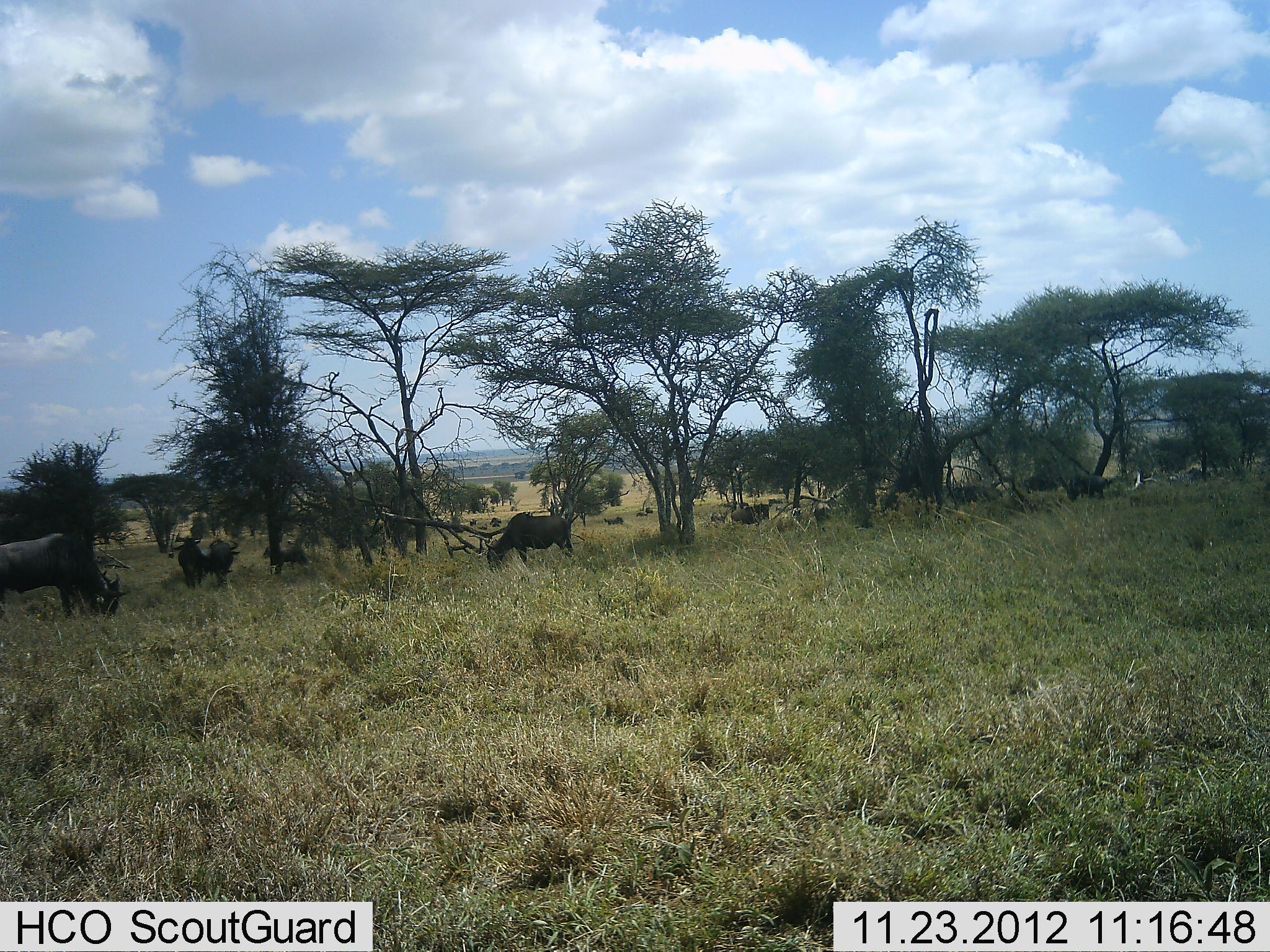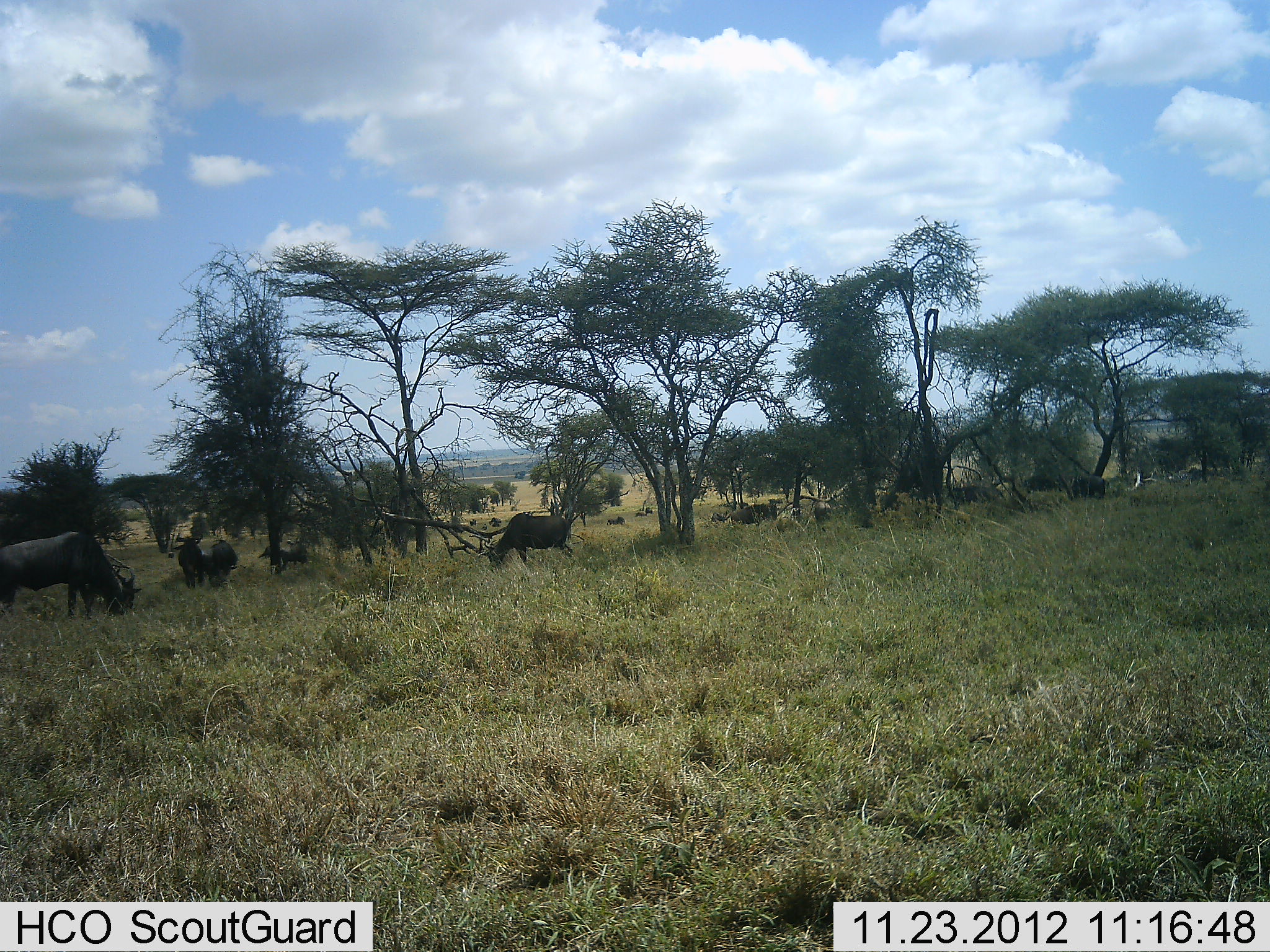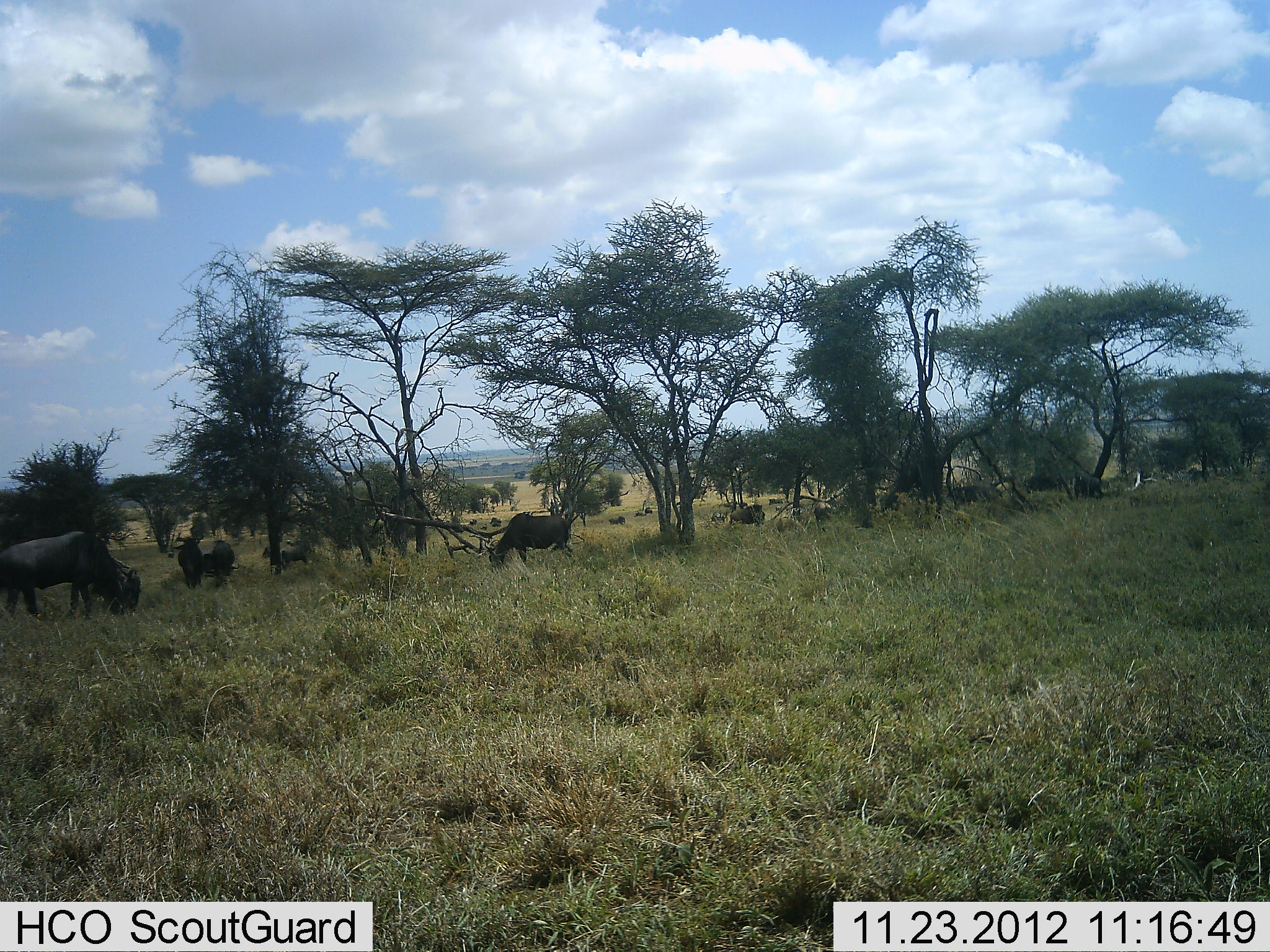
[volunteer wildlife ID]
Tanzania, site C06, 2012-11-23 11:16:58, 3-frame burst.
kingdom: Animalia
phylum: Chordata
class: Mammalia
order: Artiodactyla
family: Bovidae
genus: Connochaetes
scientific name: Connochaetes taurinus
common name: blue wildebeest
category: wildebeest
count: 11-50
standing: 37%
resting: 13%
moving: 29%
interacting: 5%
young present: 5%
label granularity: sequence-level